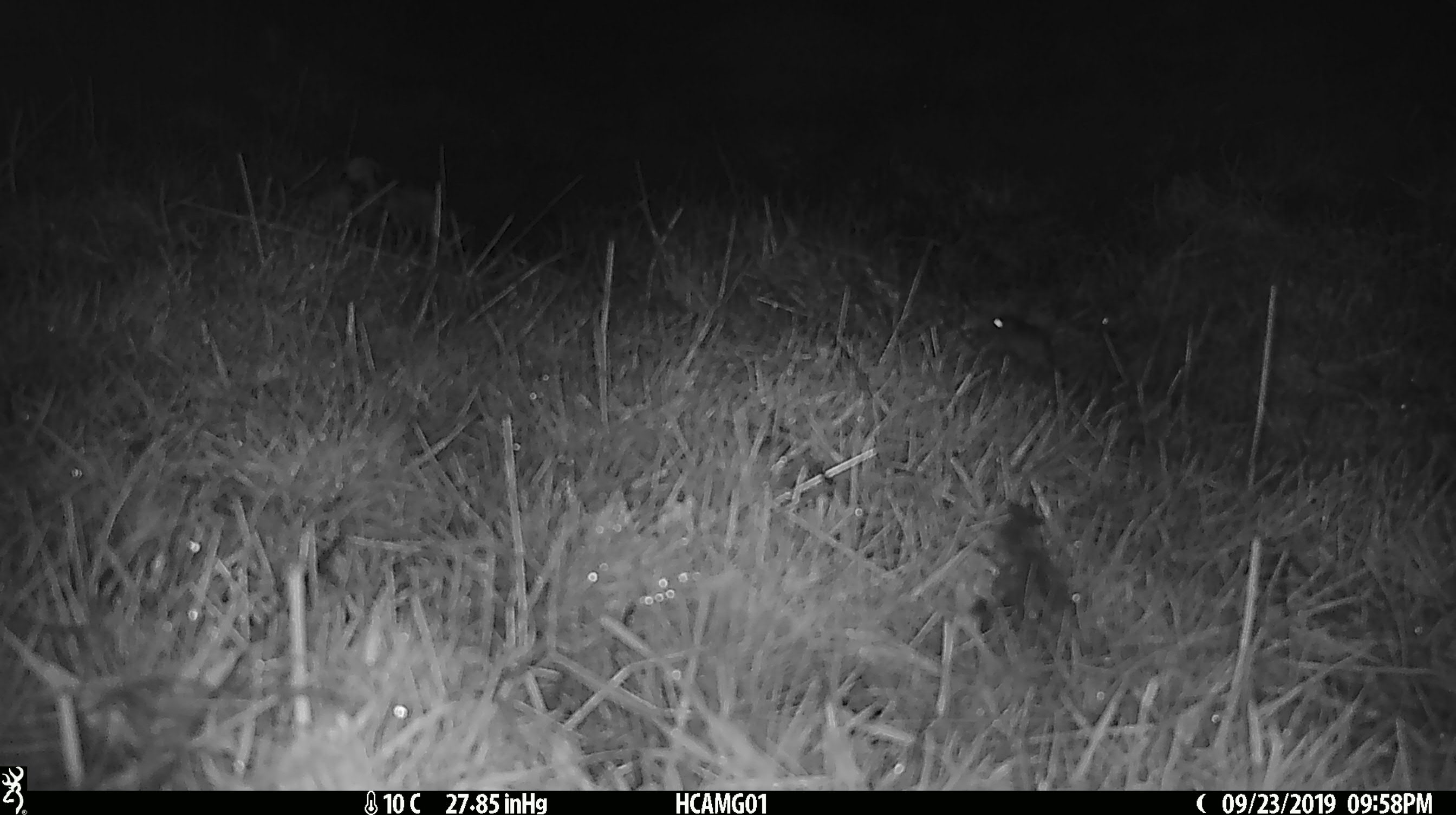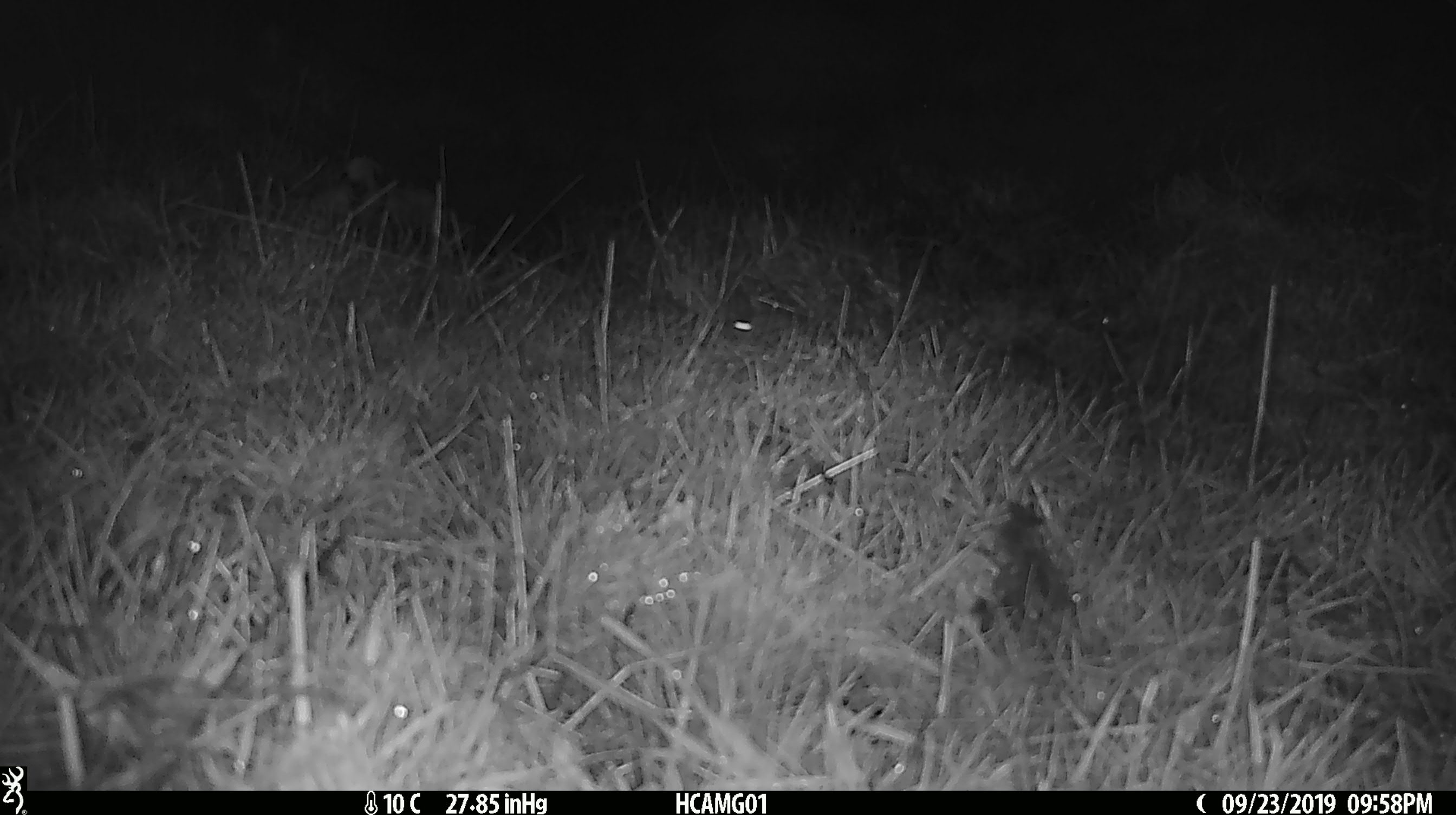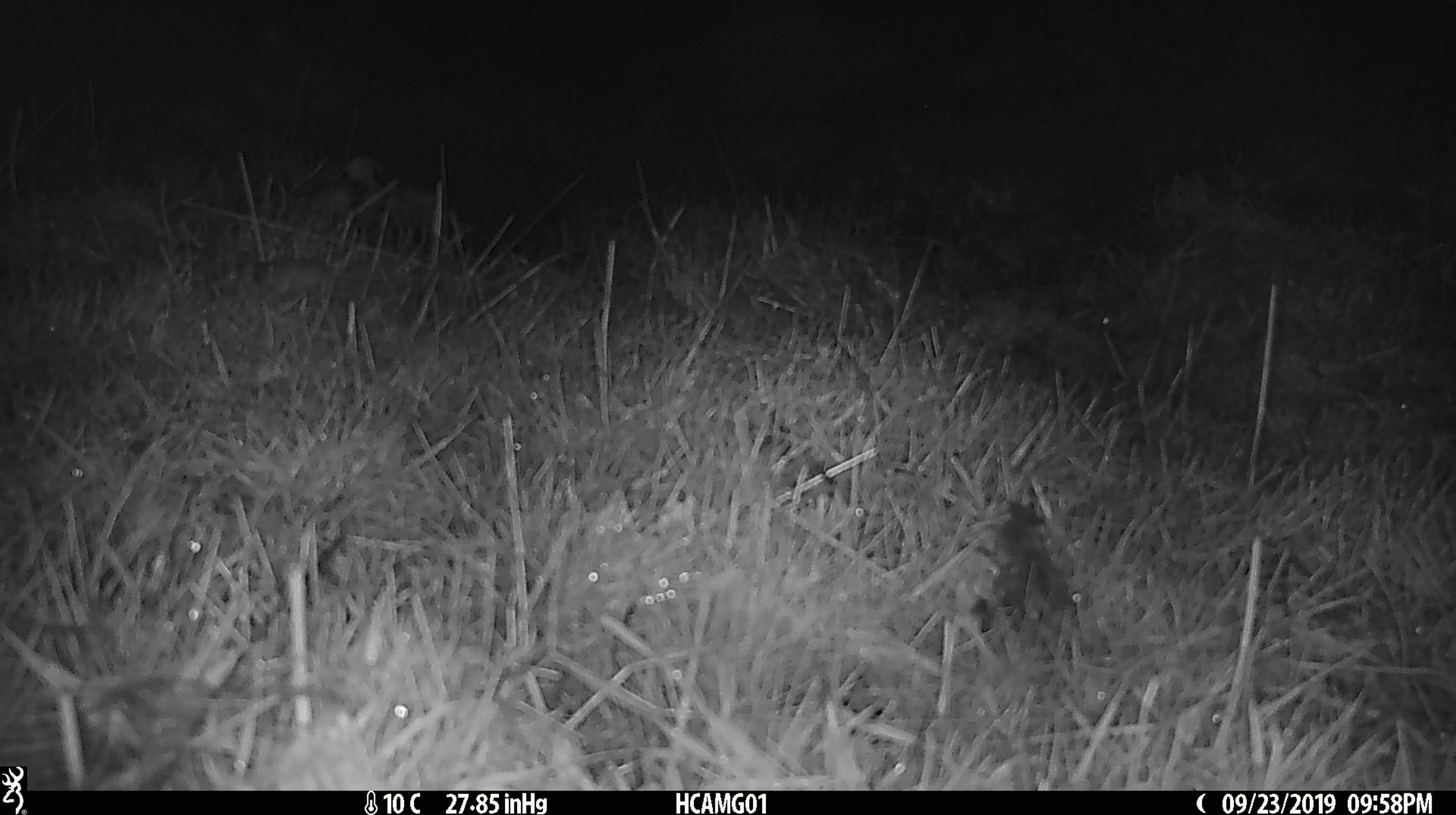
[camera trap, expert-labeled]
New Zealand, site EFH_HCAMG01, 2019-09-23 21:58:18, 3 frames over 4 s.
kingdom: Animalia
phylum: Chordata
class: Mammalia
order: Rodentia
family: Muridae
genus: Mus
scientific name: Mus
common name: mouse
Mouse (Mus).